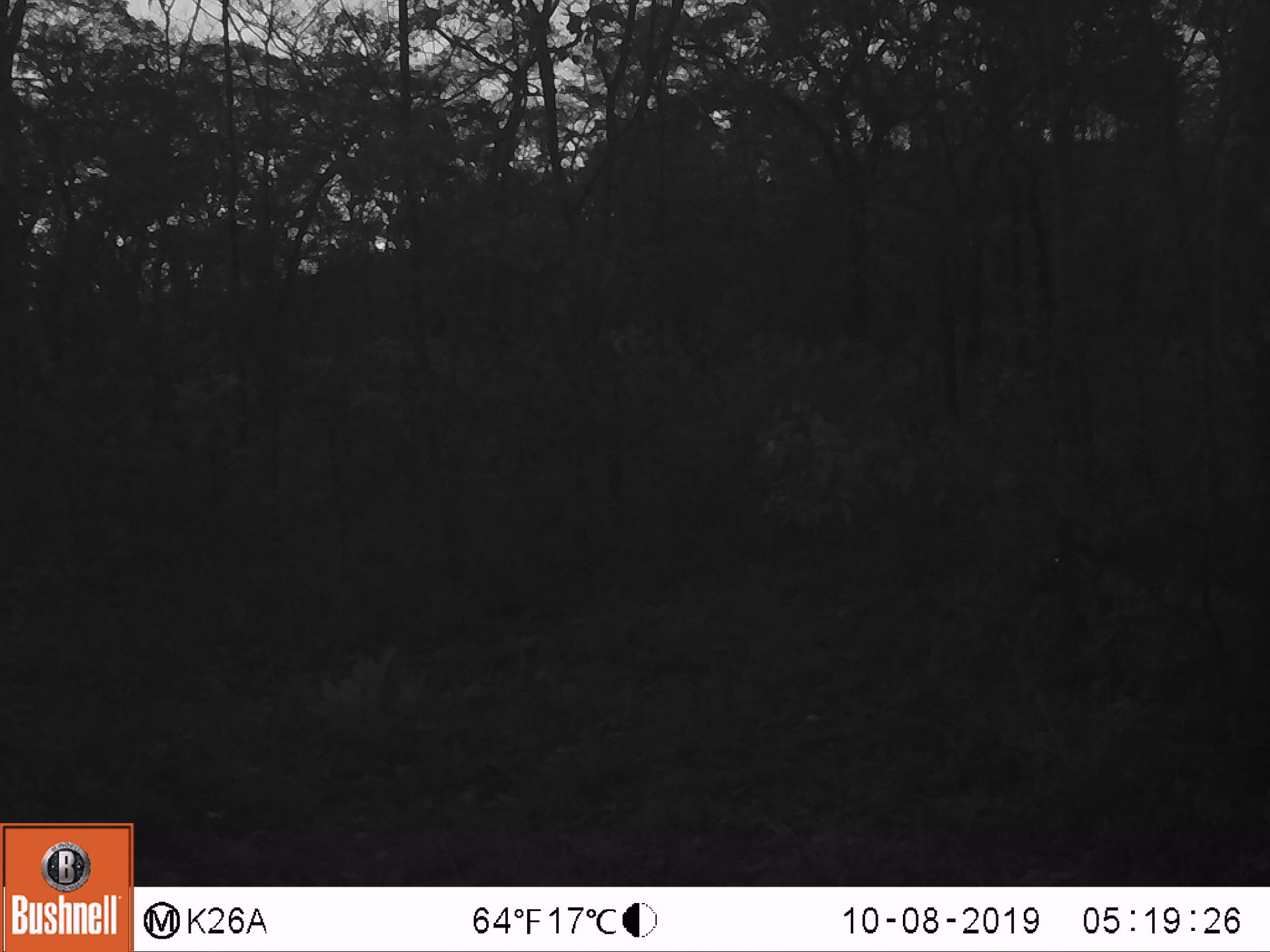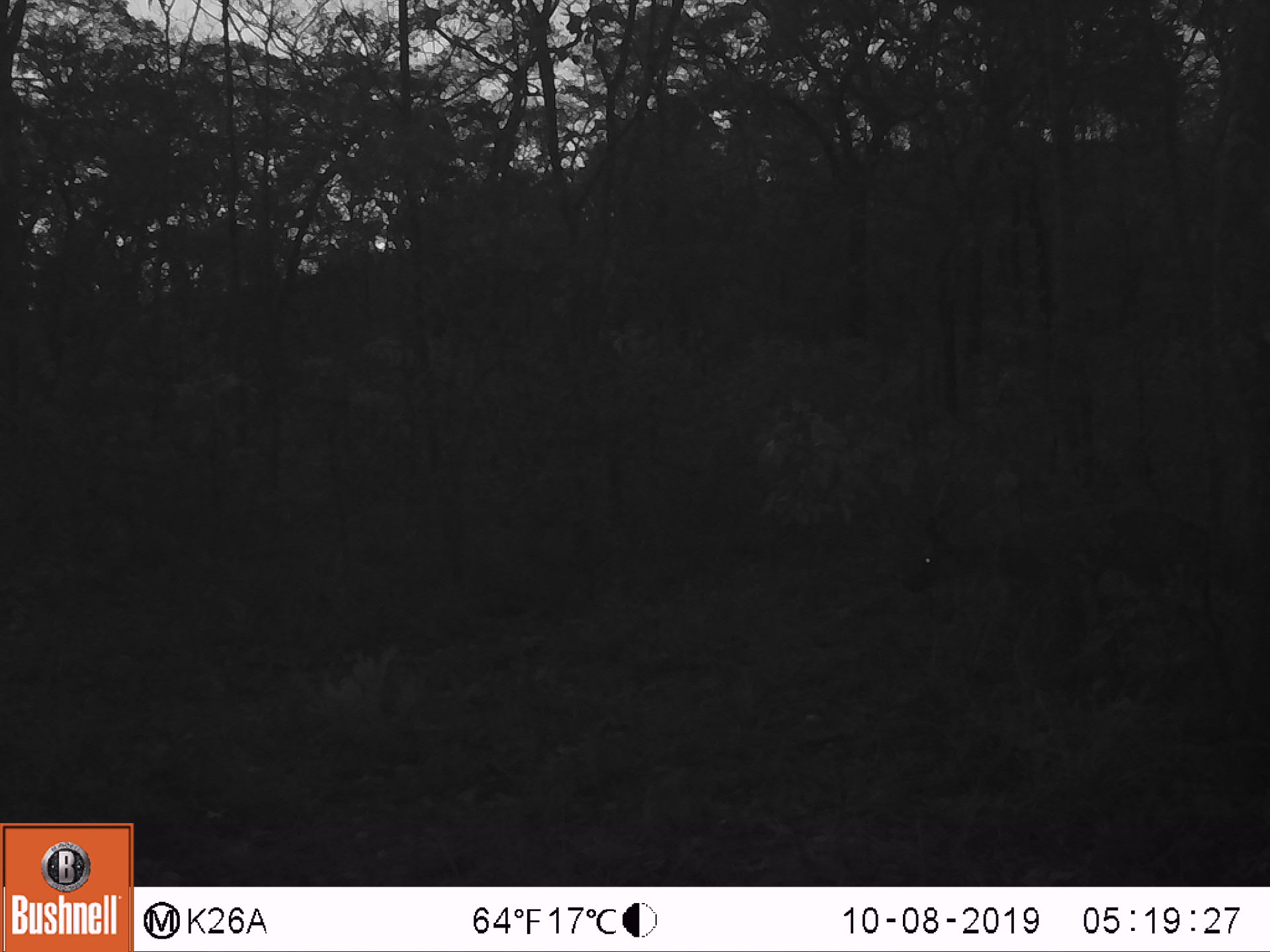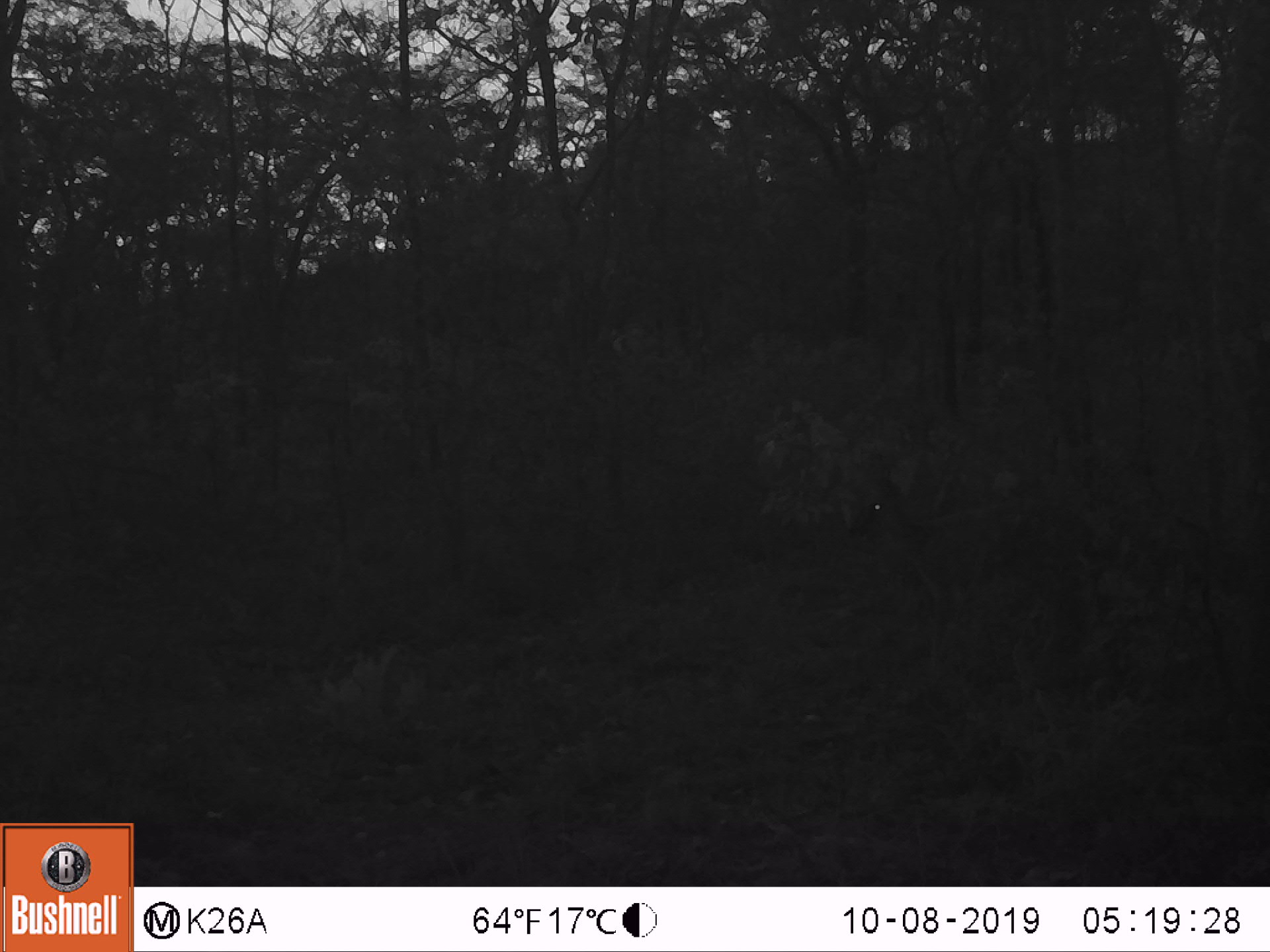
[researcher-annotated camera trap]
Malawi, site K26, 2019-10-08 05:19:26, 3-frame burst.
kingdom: Animalia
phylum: Chordata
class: Mammalia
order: Artiodactyla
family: Bovidae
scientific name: Antilopinae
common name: small antelope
Small antelope (Antilopinae), count 1.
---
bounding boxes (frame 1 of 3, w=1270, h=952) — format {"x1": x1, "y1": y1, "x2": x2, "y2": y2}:
small antelope: {"x1": 1039, "y1": 490, "x2": 1267, "y2": 664}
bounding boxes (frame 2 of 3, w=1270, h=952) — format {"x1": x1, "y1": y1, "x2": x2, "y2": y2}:
small antelope: {"x1": 905, "y1": 508, "x2": 1249, "y2": 666}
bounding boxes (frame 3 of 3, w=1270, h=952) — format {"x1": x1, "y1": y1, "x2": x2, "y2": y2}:
small antelope: {"x1": 845, "y1": 471, "x2": 1104, "y2": 688}